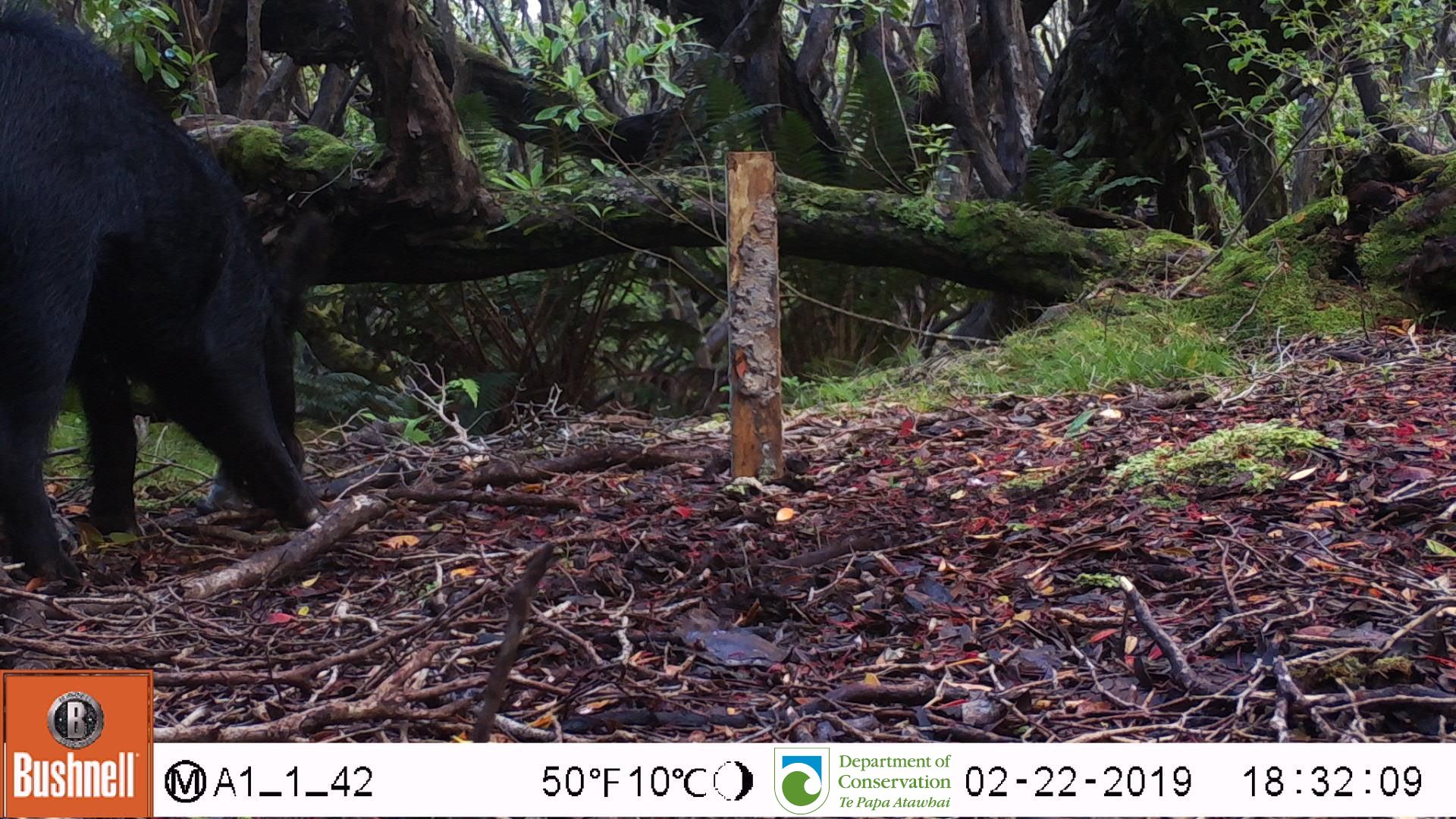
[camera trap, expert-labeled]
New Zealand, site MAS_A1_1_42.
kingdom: Animalia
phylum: Chordata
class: Mammalia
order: Artiodactyla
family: Suidae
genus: Sus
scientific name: Sus scrofa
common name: pig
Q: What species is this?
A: Pig (Sus scrofa).